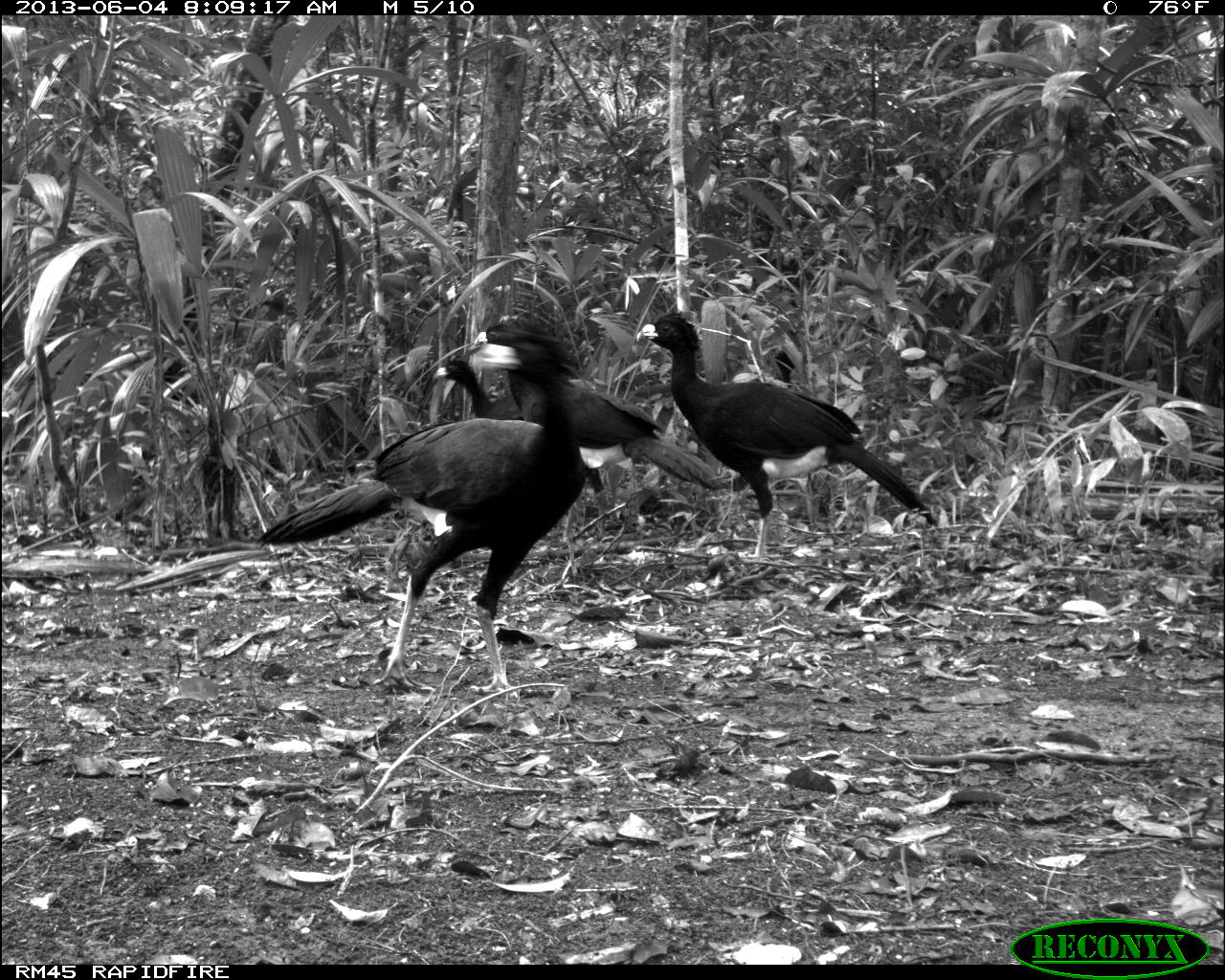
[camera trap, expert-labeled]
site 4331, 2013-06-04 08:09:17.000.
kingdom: Animalia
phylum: Chordata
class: Aves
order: Galliformes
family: Cracidae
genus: Crax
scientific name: Crax rubra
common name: great curassow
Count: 5.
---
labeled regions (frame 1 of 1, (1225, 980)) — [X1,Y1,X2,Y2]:
crax rubra: [255,322,587,697]; [635,311,937,559]; [473,321,727,528]; [433,358,607,535]